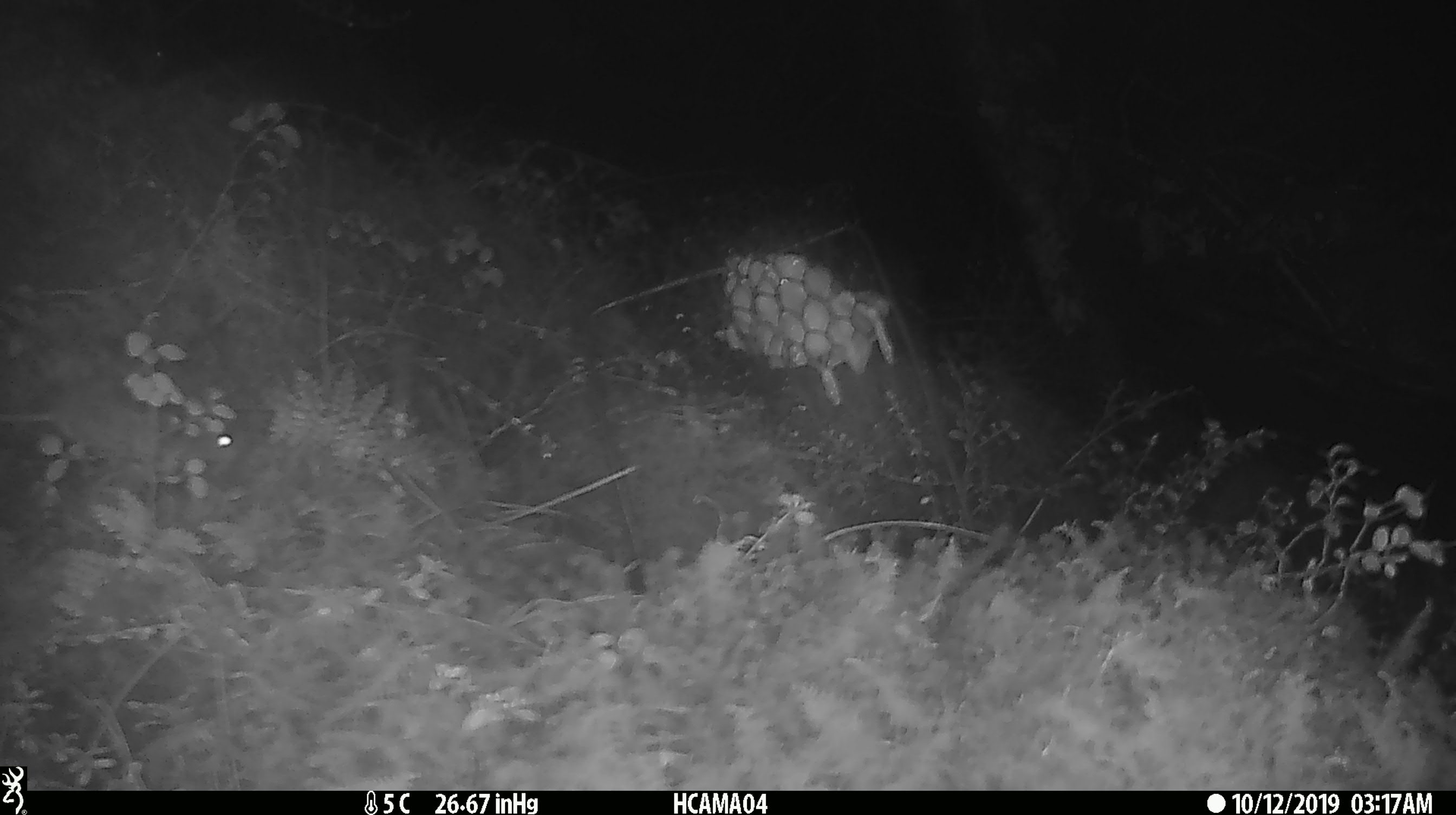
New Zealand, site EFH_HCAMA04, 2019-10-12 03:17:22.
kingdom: Animalia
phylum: Chordata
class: Mammalia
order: Rodentia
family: Muridae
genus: Mus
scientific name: Mus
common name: mouse